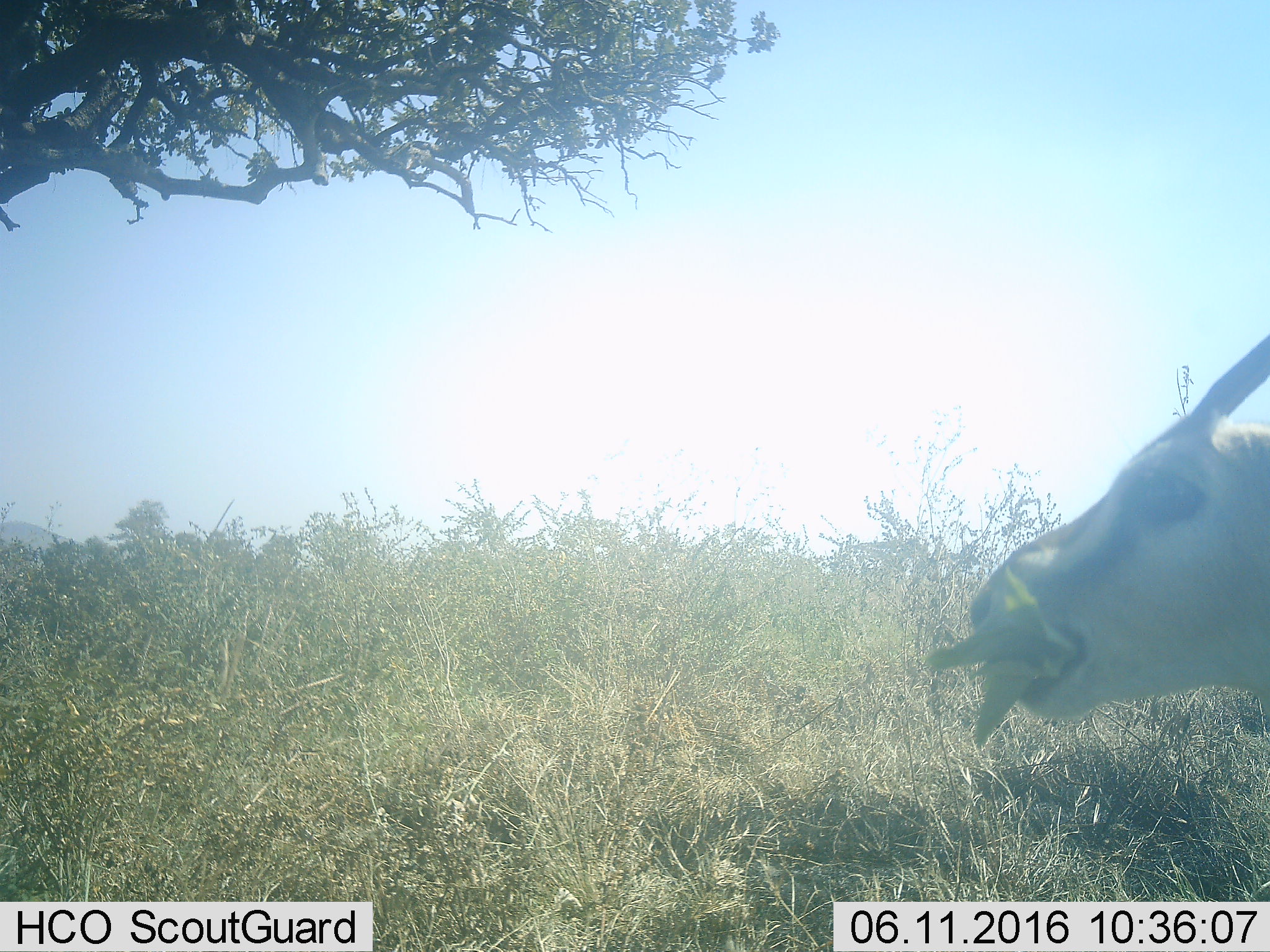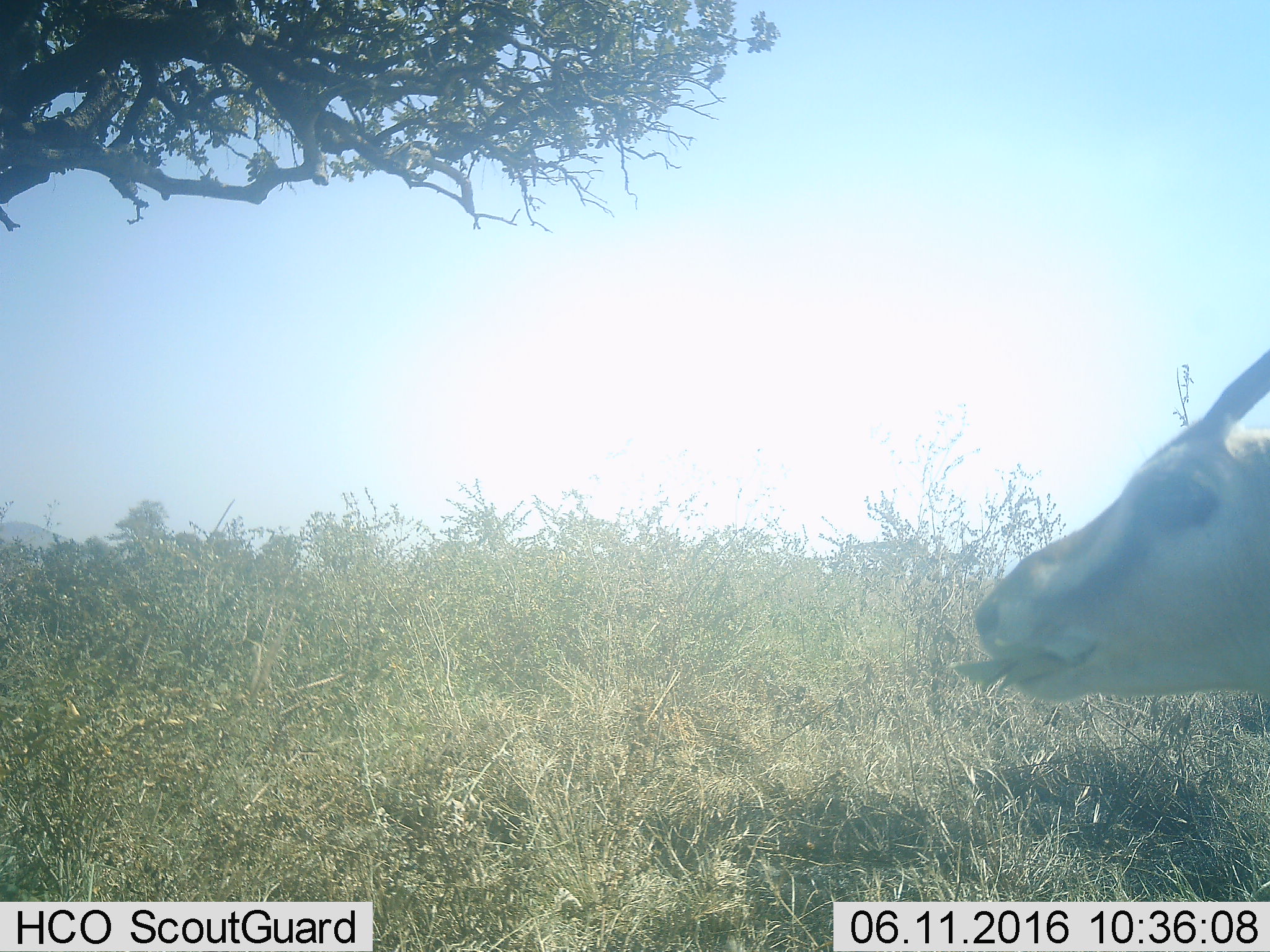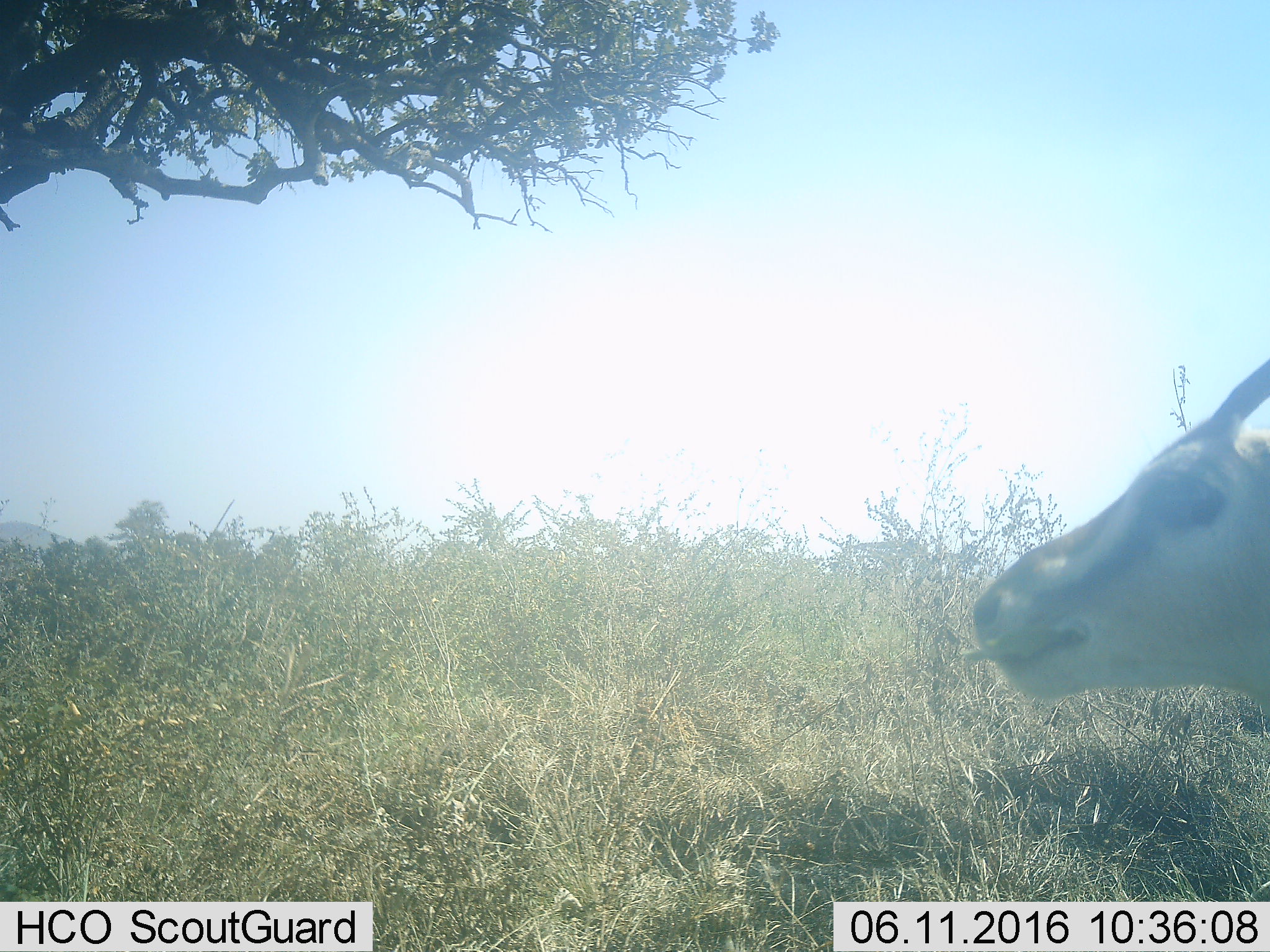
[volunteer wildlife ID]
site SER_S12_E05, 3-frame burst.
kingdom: Animalia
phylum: Chordata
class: Mammalia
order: Artiodactyla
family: Bovidae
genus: Eudorcas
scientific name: Eudorcas thomsonii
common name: thomson's gazelle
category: gazellethomsons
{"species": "gazellethomsons (thomson's gazelle) (Eudorcas thomsonii)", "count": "1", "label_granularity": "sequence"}